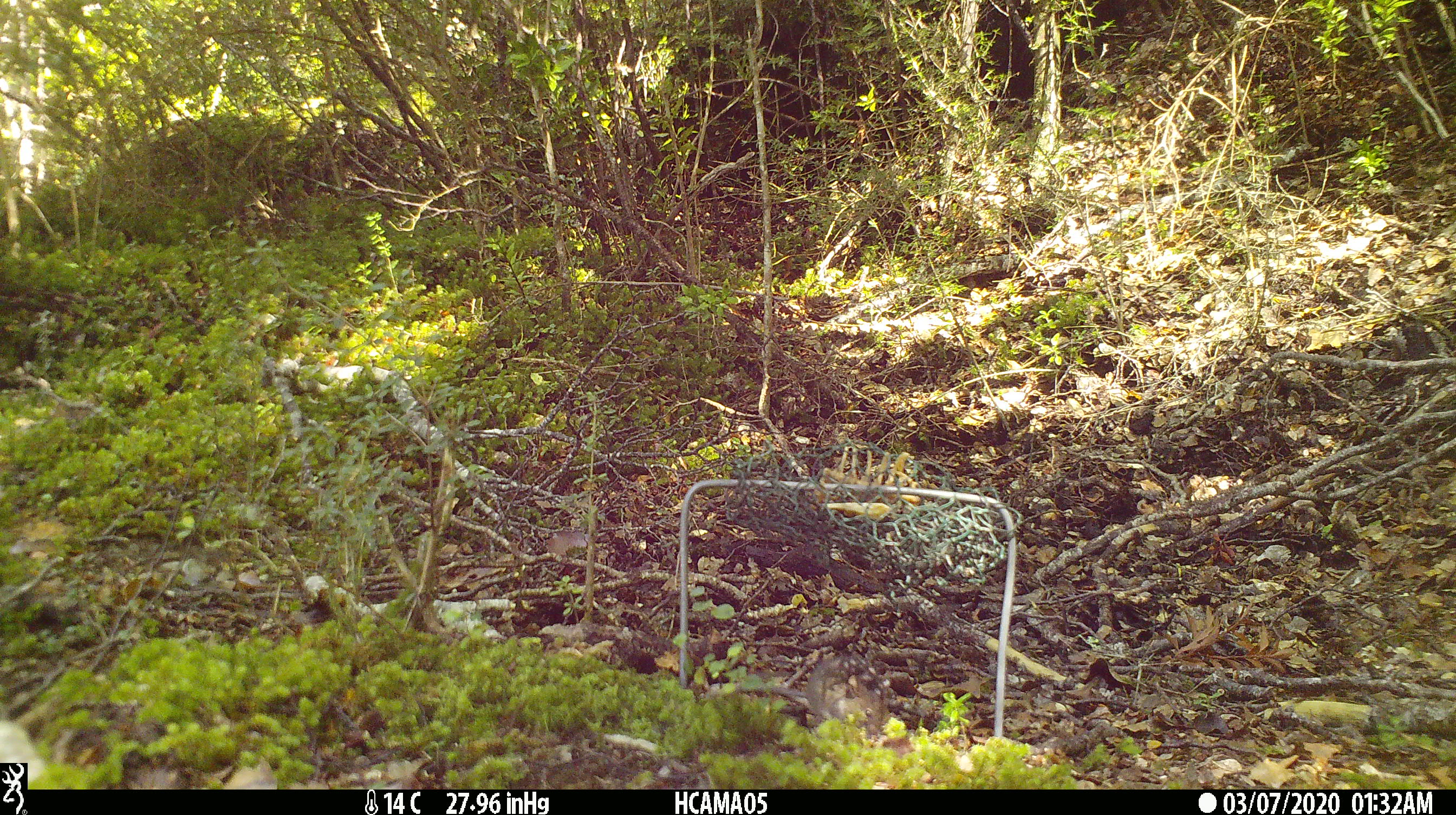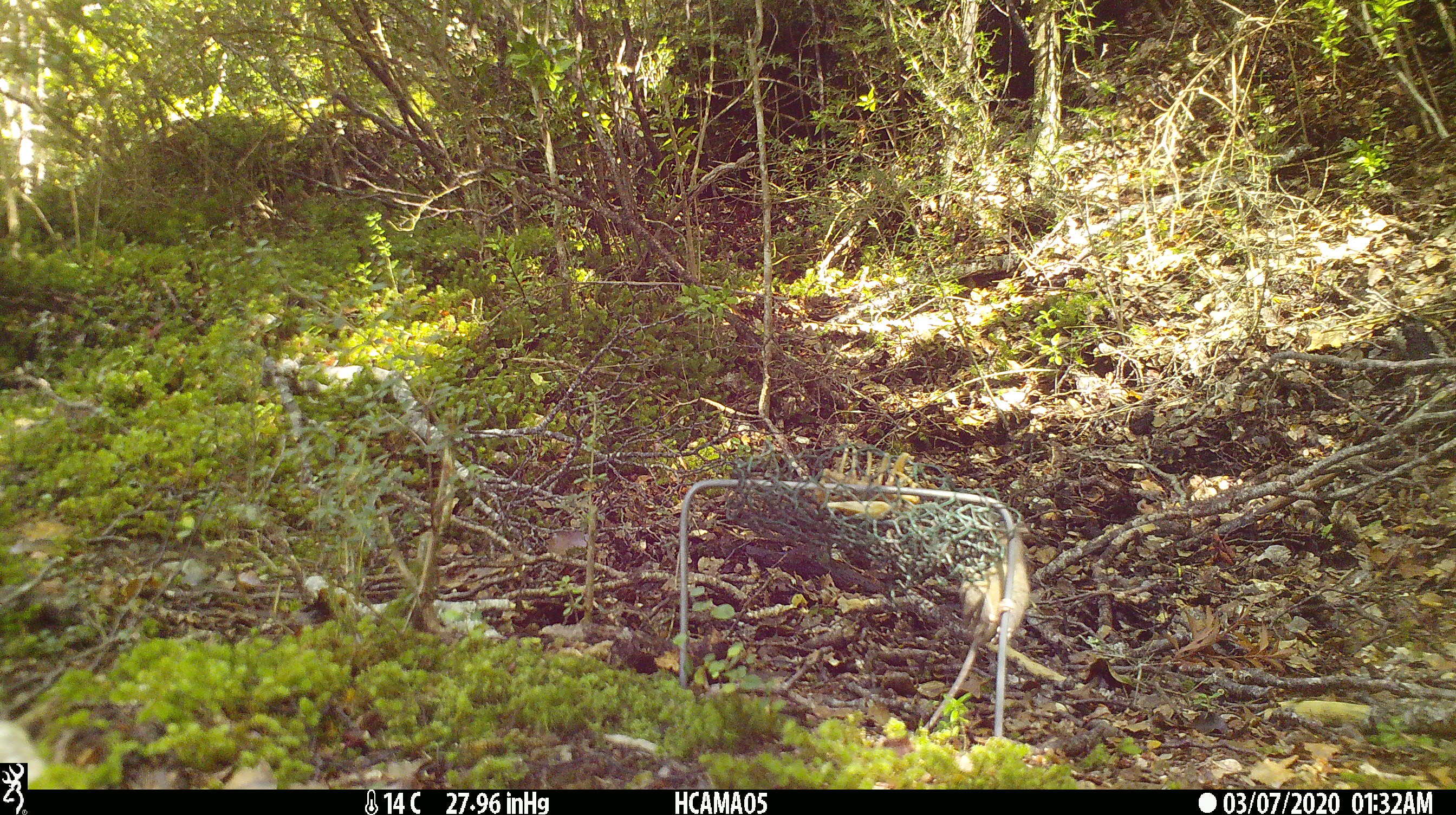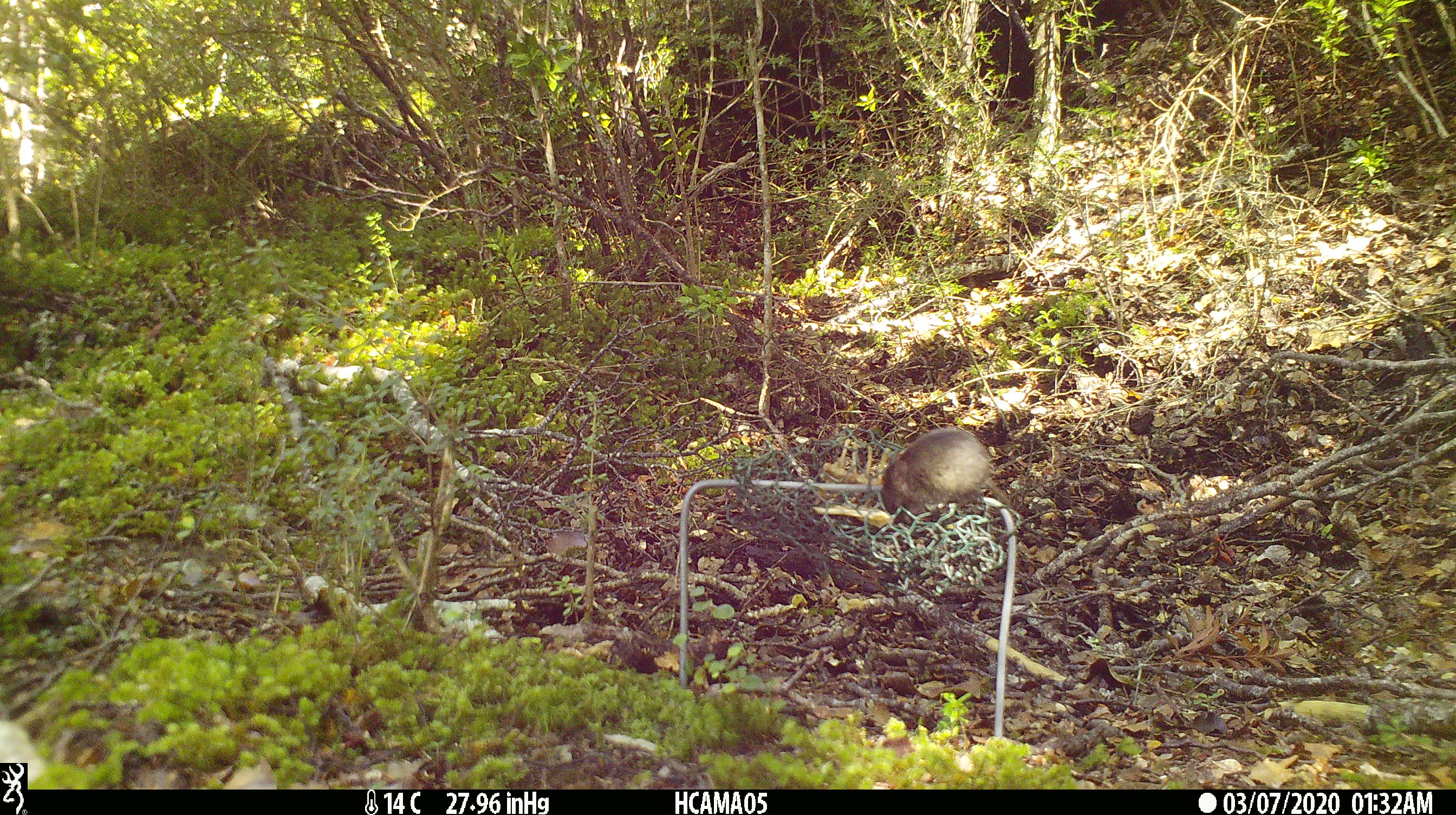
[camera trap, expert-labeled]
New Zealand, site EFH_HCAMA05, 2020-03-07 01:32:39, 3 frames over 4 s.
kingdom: Animalia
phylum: Chordata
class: Mammalia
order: Rodentia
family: Muridae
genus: Mus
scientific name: Mus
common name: mouse